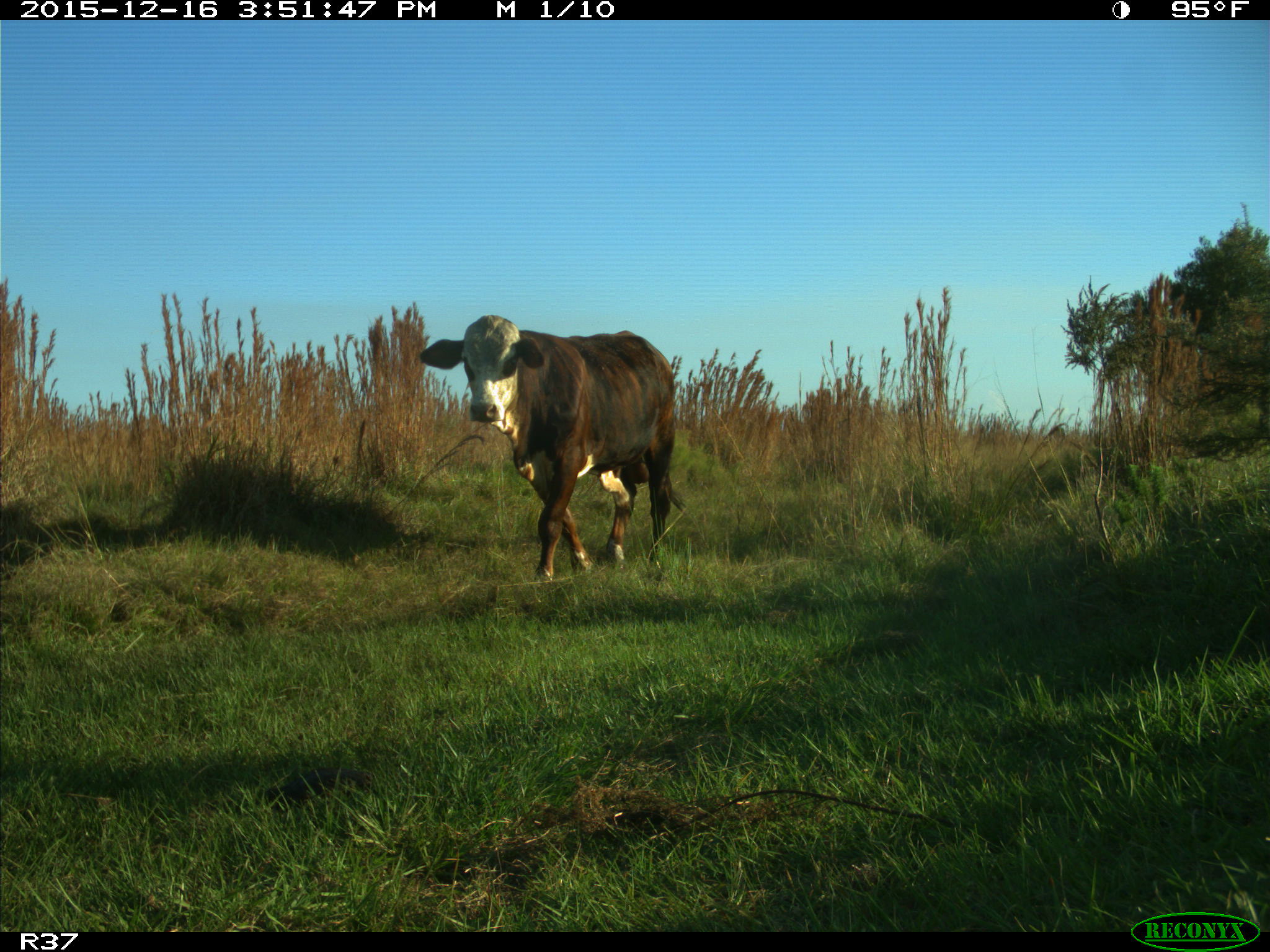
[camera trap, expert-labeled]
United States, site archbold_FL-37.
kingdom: Animalia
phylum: Chordata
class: Mammalia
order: Artiodactyla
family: Bovidae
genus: Bos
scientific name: Bos taurus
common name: domestic cow